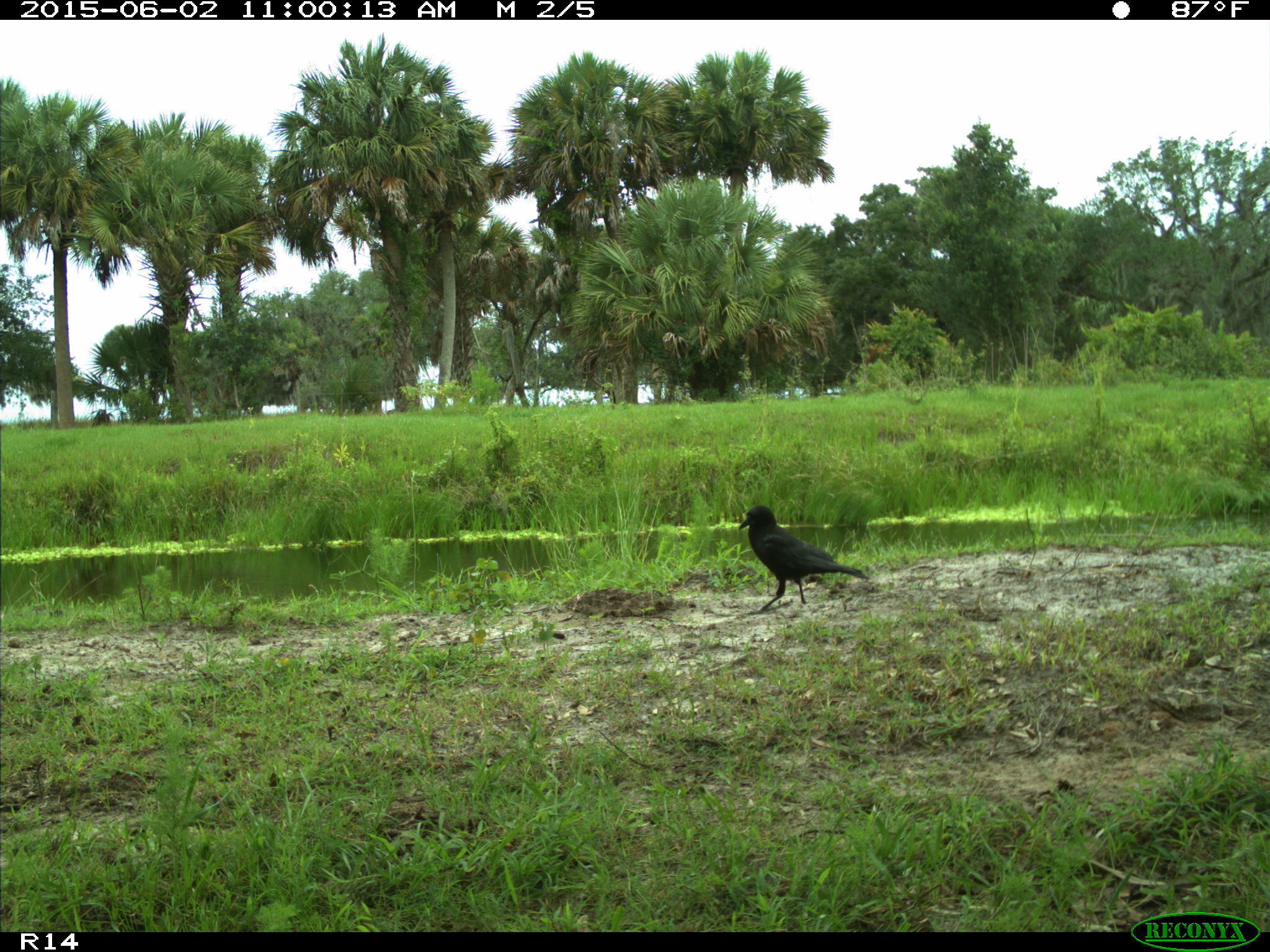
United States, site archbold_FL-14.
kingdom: Animalia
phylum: Chordata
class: Aves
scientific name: Aves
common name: birds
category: unidentified bird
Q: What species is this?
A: Unidentified bird (birds) (Aves).